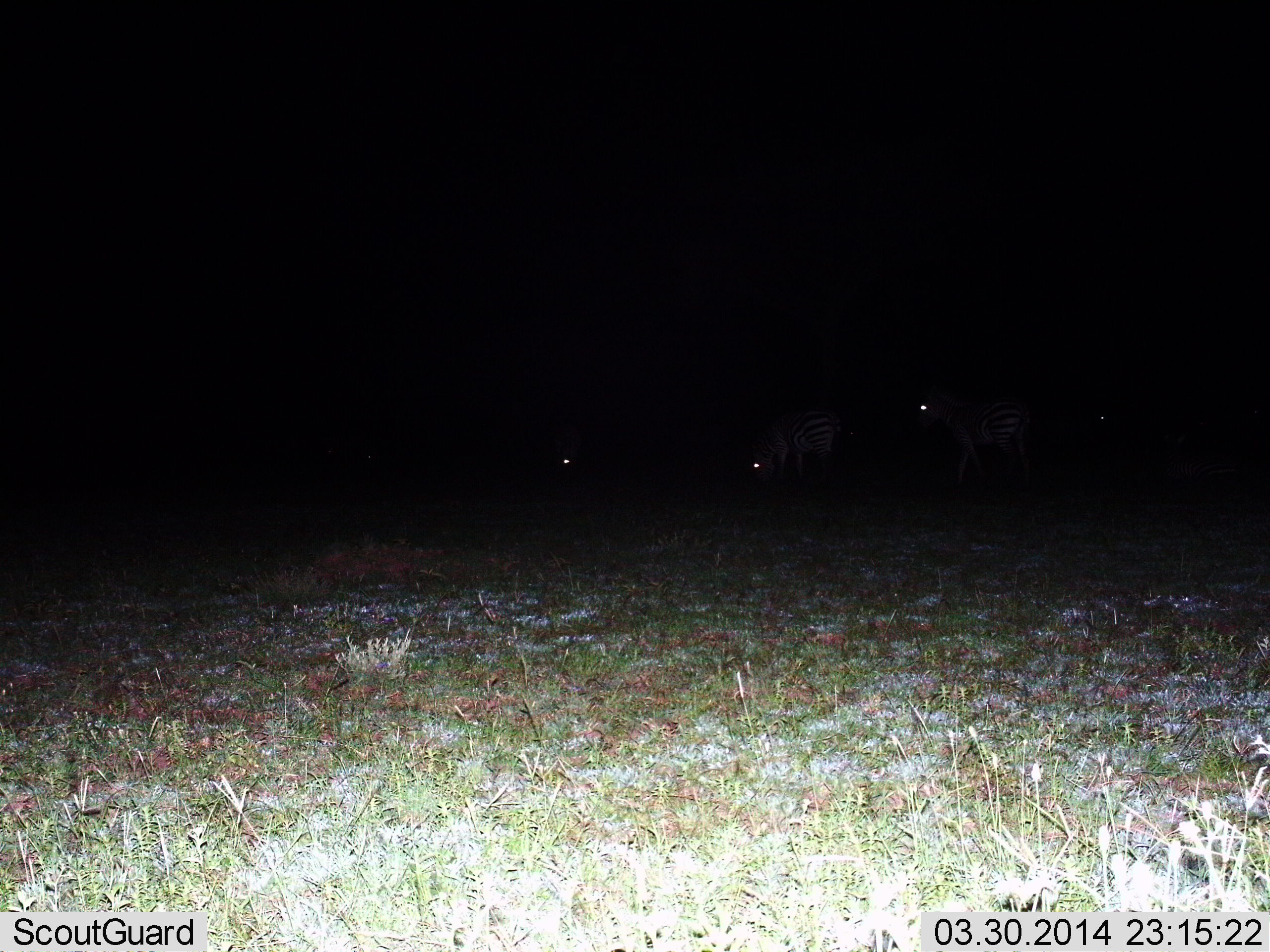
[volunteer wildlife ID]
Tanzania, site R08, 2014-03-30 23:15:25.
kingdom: Animalia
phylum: Chordata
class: Mammalia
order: Perissodactyla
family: Equidae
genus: Equus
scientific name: Equus quagga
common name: plains zebra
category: zebra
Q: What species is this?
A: Zebra (plains zebra) (Equus quagga).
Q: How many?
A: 4.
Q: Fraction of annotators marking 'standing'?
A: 80%.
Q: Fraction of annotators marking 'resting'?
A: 0%.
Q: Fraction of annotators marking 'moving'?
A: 30%.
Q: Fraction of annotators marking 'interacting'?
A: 0%.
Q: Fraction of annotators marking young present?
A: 0%.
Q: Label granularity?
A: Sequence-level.